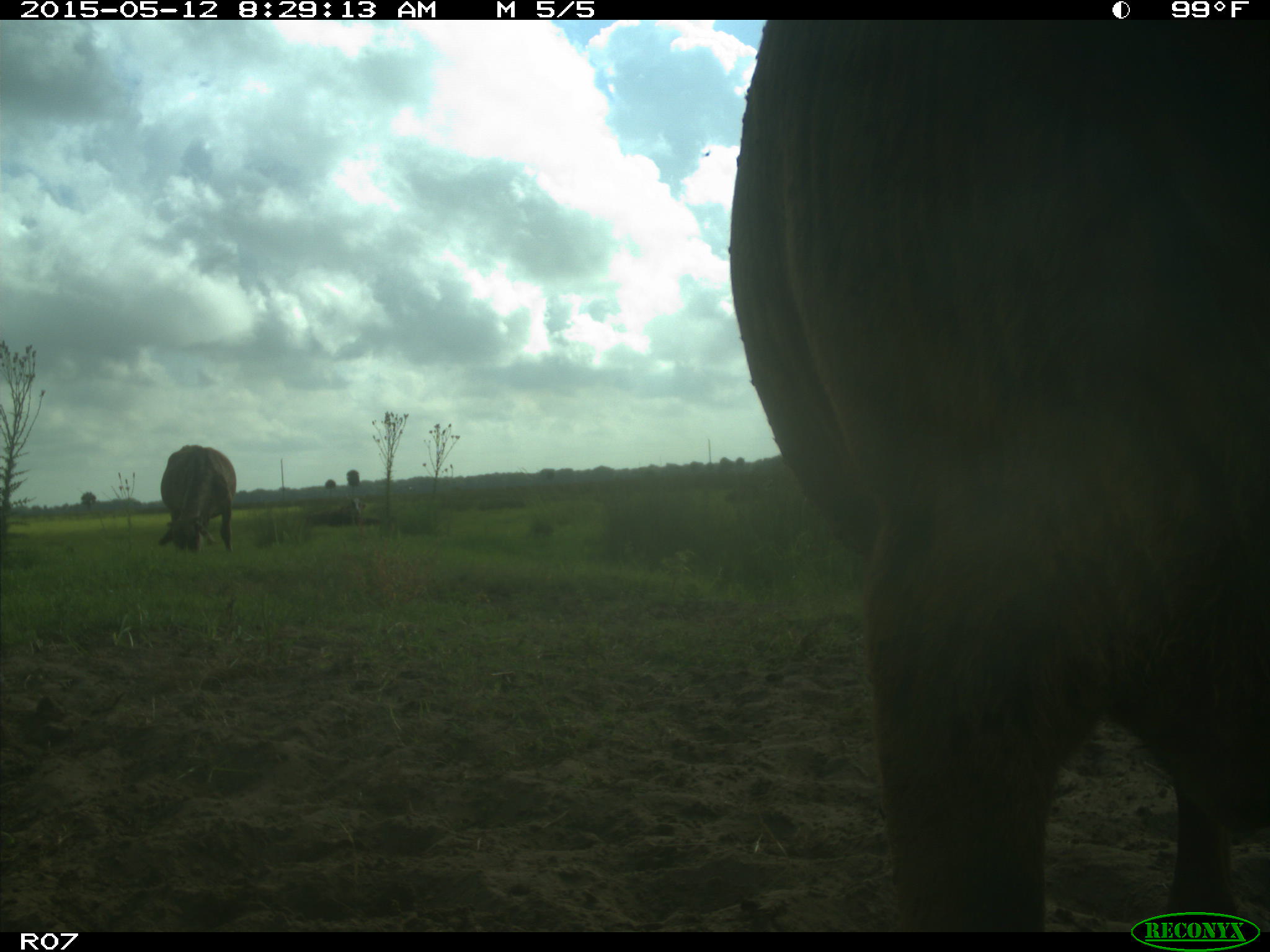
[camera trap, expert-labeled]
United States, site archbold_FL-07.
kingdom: Animalia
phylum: Chordata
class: Mammalia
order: Artiodactyla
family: Bovidae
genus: Bos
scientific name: Bos taurus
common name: domestic cow